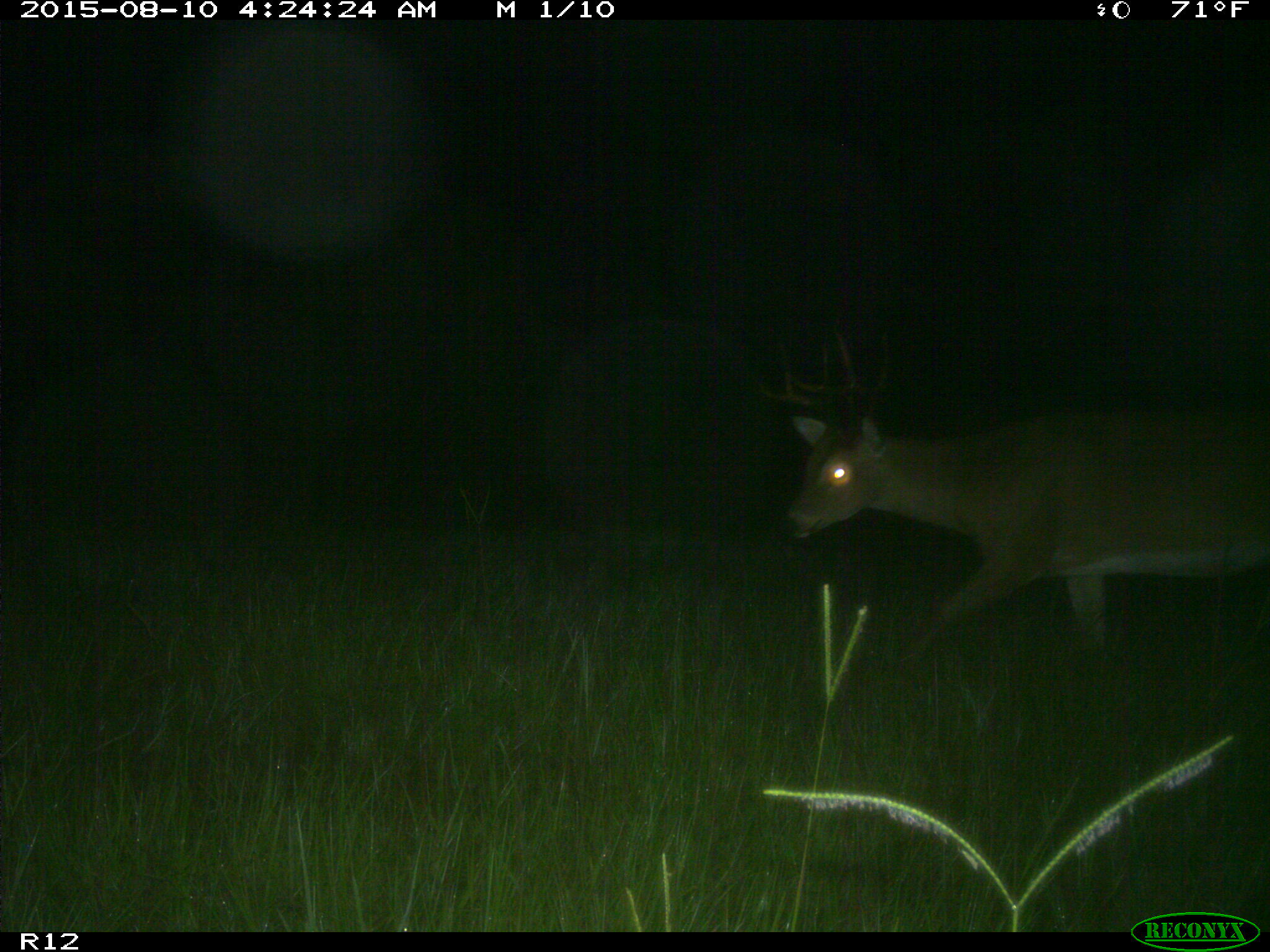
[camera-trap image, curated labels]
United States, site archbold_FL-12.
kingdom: Animalia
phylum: Chordata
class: Mammalia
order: Artiodactyla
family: Cervidae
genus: Odocoileus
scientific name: Odocoileus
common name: deer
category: unidentified deer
Unidentified deer (deer) (Odocoileus).